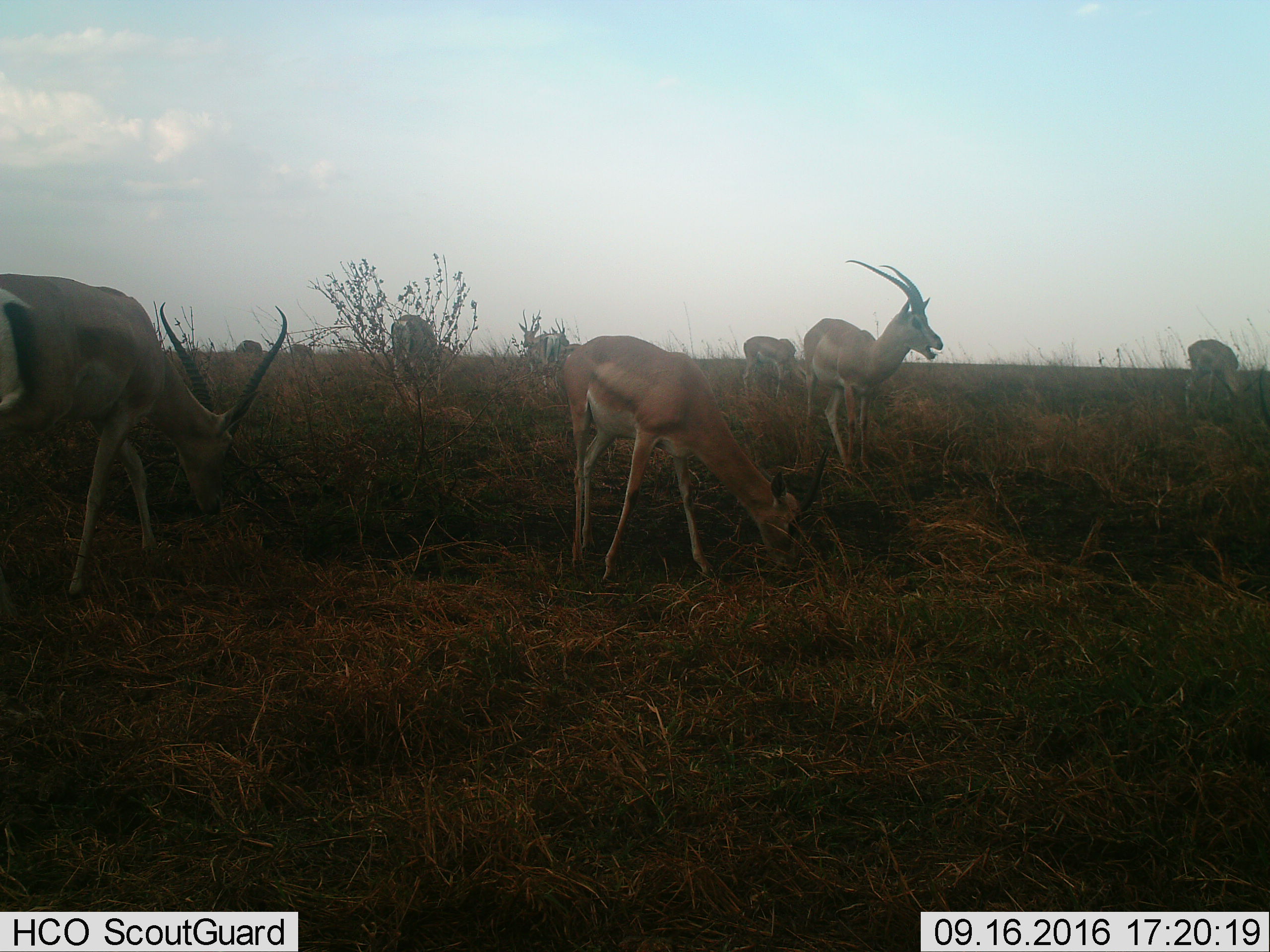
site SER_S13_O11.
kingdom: Animalia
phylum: Chordata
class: Mammalia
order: Artiodactyla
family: Bovidae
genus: Nanger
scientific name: Nanger granti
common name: grant's gazelle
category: gazellegrants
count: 8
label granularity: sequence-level